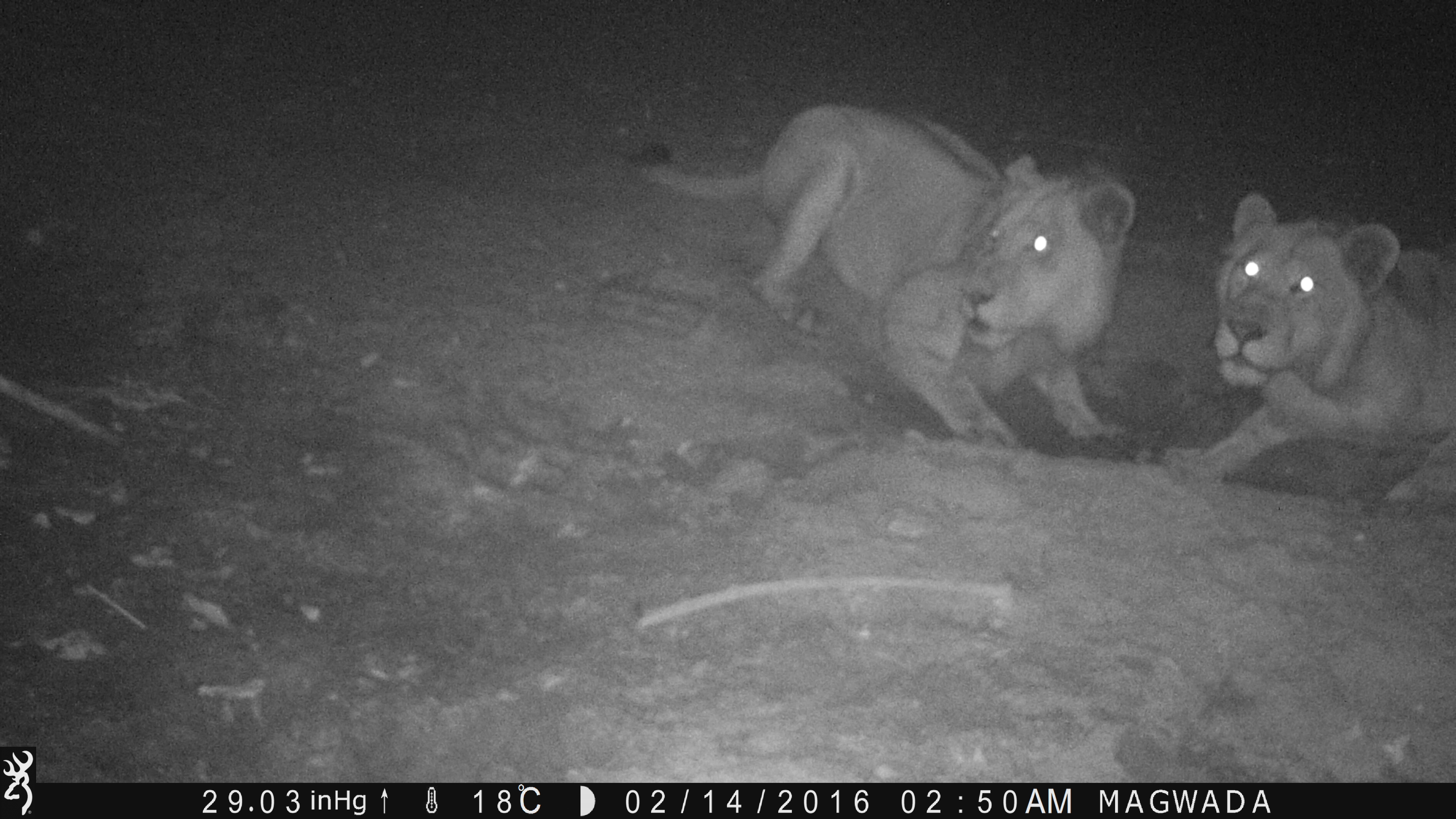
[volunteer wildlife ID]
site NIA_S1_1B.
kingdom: Animalia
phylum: Chordata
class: Mammalia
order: Carnivora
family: Felidae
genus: Panthera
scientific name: Panthera leo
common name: lion female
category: lionfemale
Lionfemale (lion female) (Panthera leo), count 2. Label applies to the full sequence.